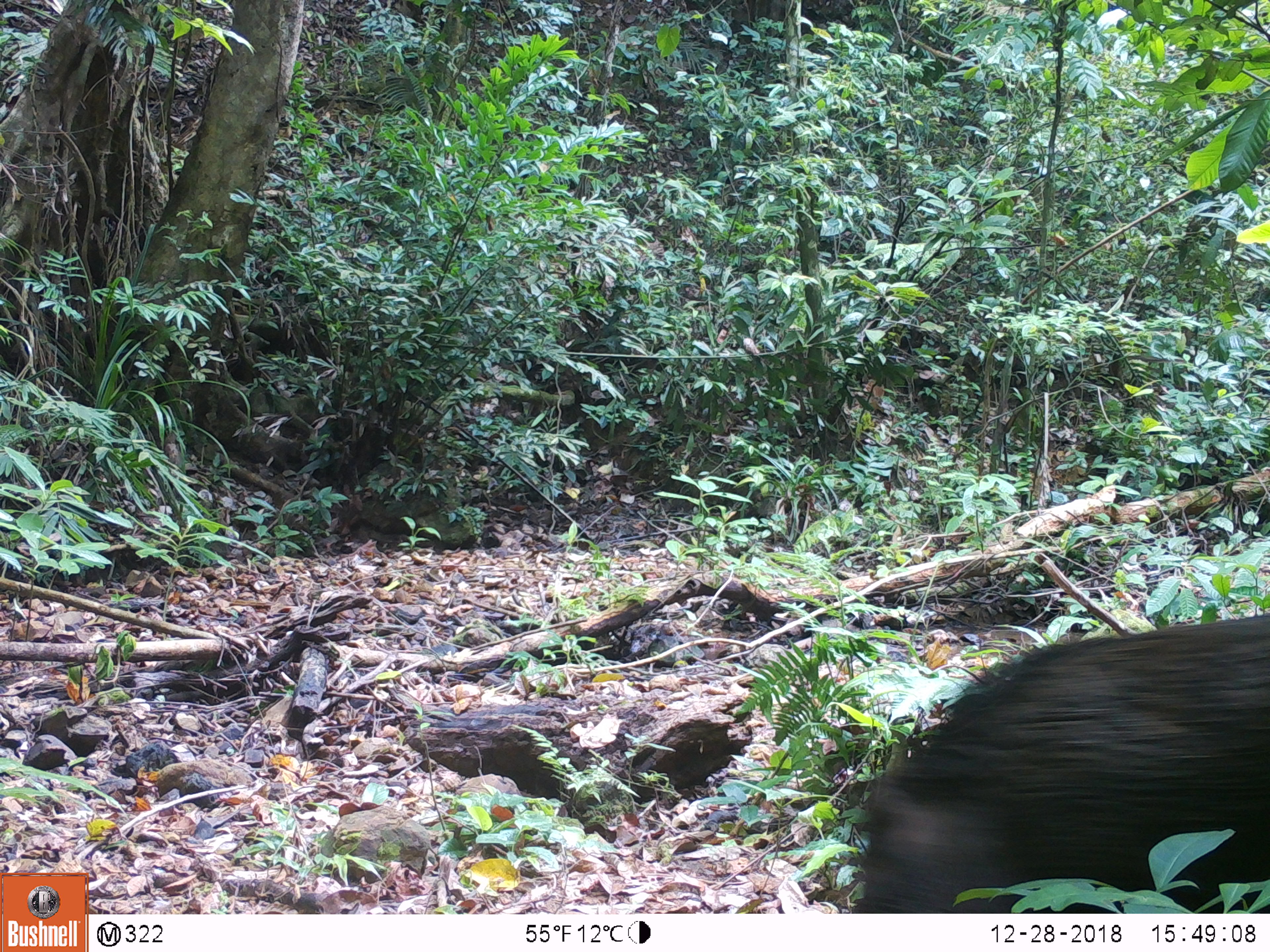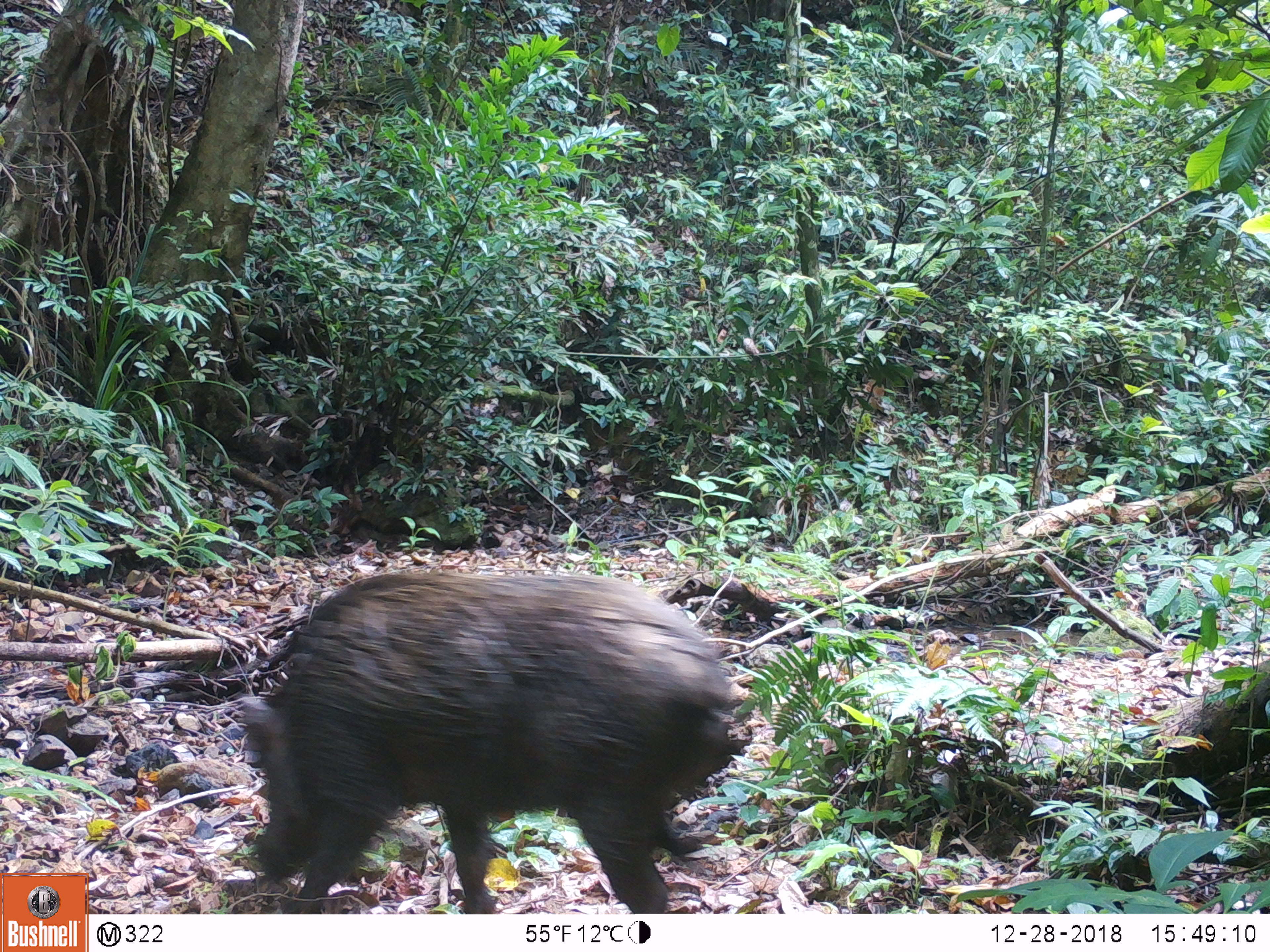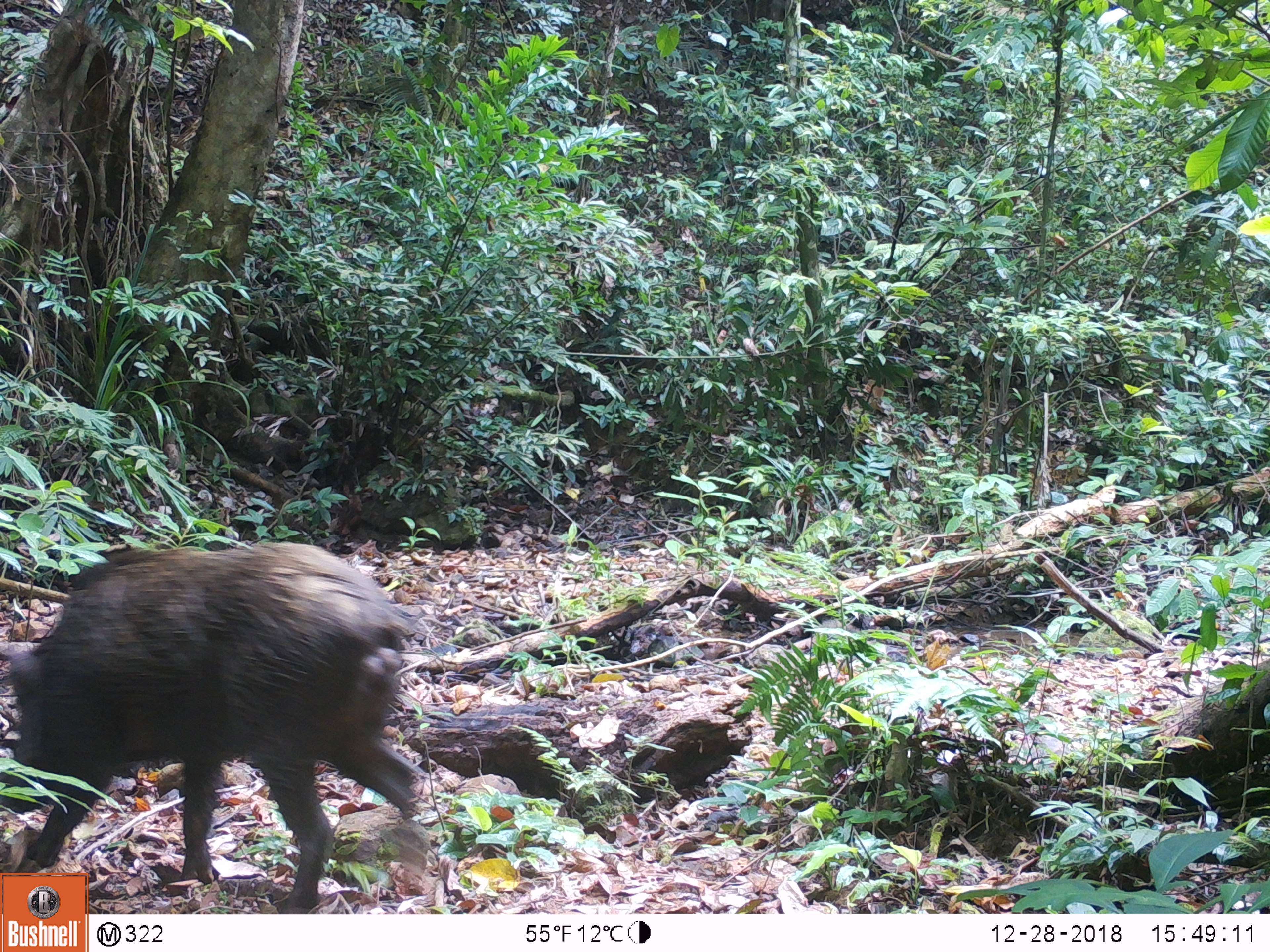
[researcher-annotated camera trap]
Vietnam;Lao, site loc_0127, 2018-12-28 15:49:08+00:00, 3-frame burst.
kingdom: Animalia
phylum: Chordata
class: Mammalia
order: Artiodactyla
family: Suidae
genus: Sus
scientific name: Sus scrofa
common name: eurasian wild pig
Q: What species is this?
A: Eurasian wild pig (Sus scrofa).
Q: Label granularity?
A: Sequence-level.